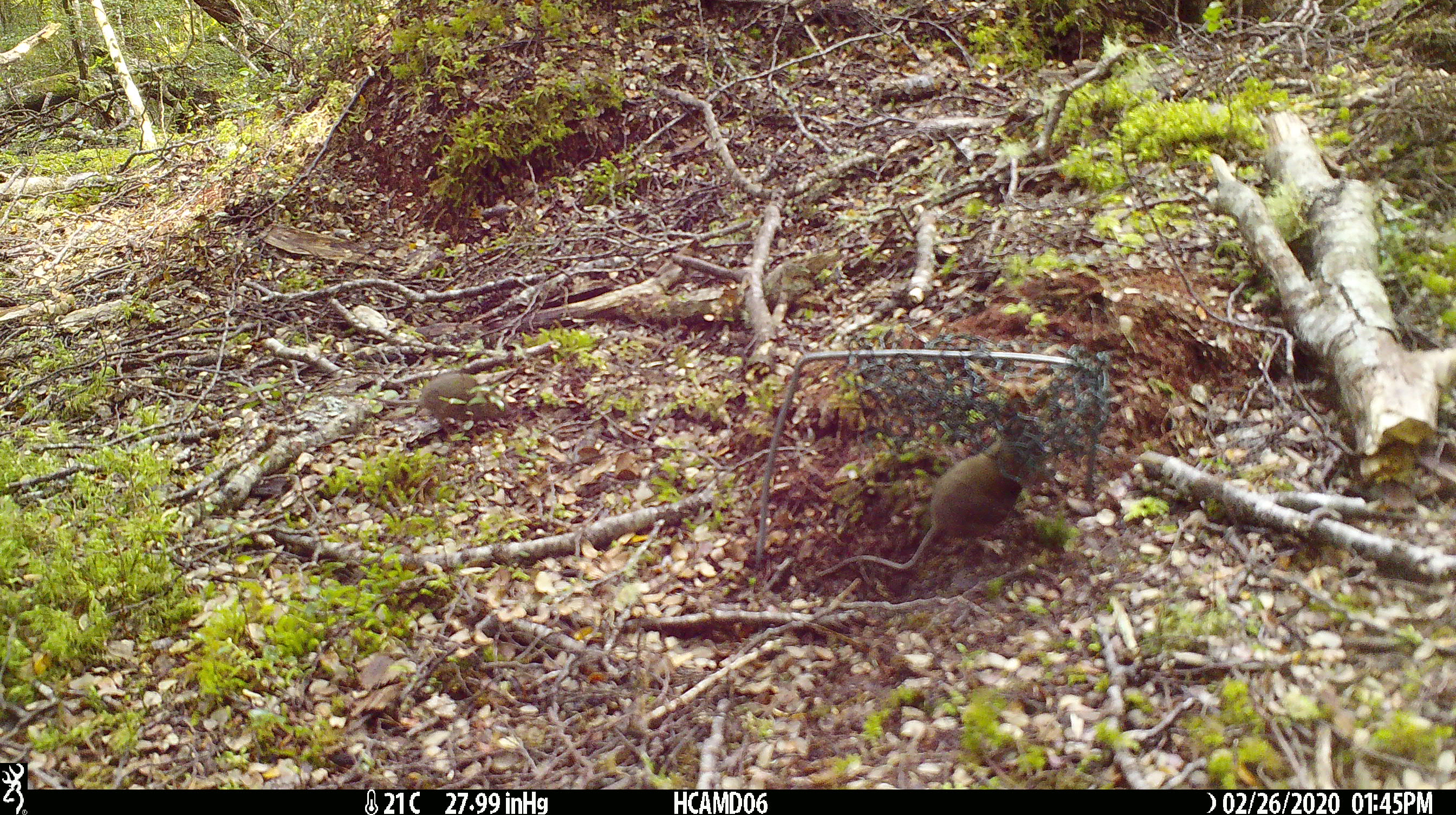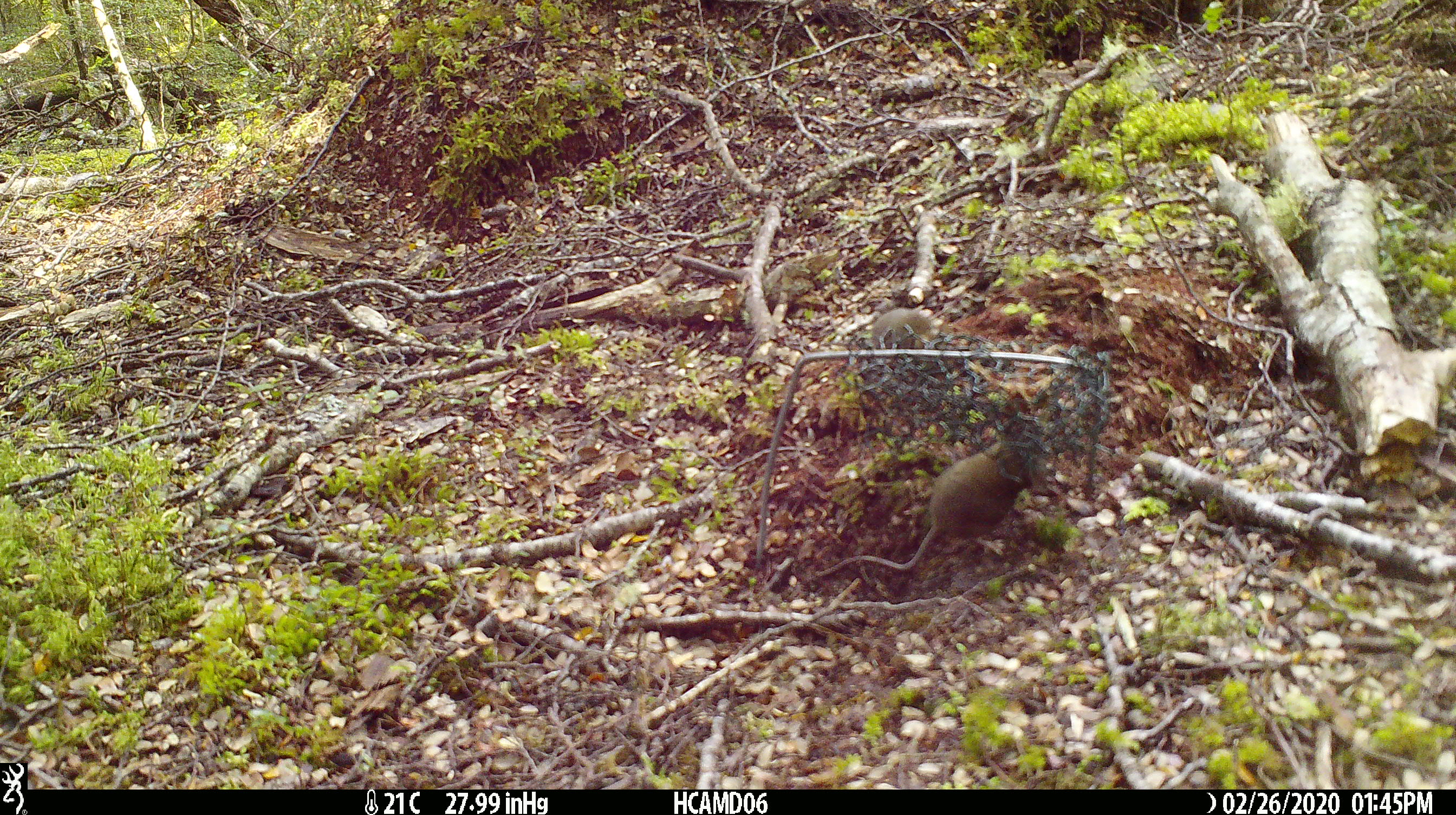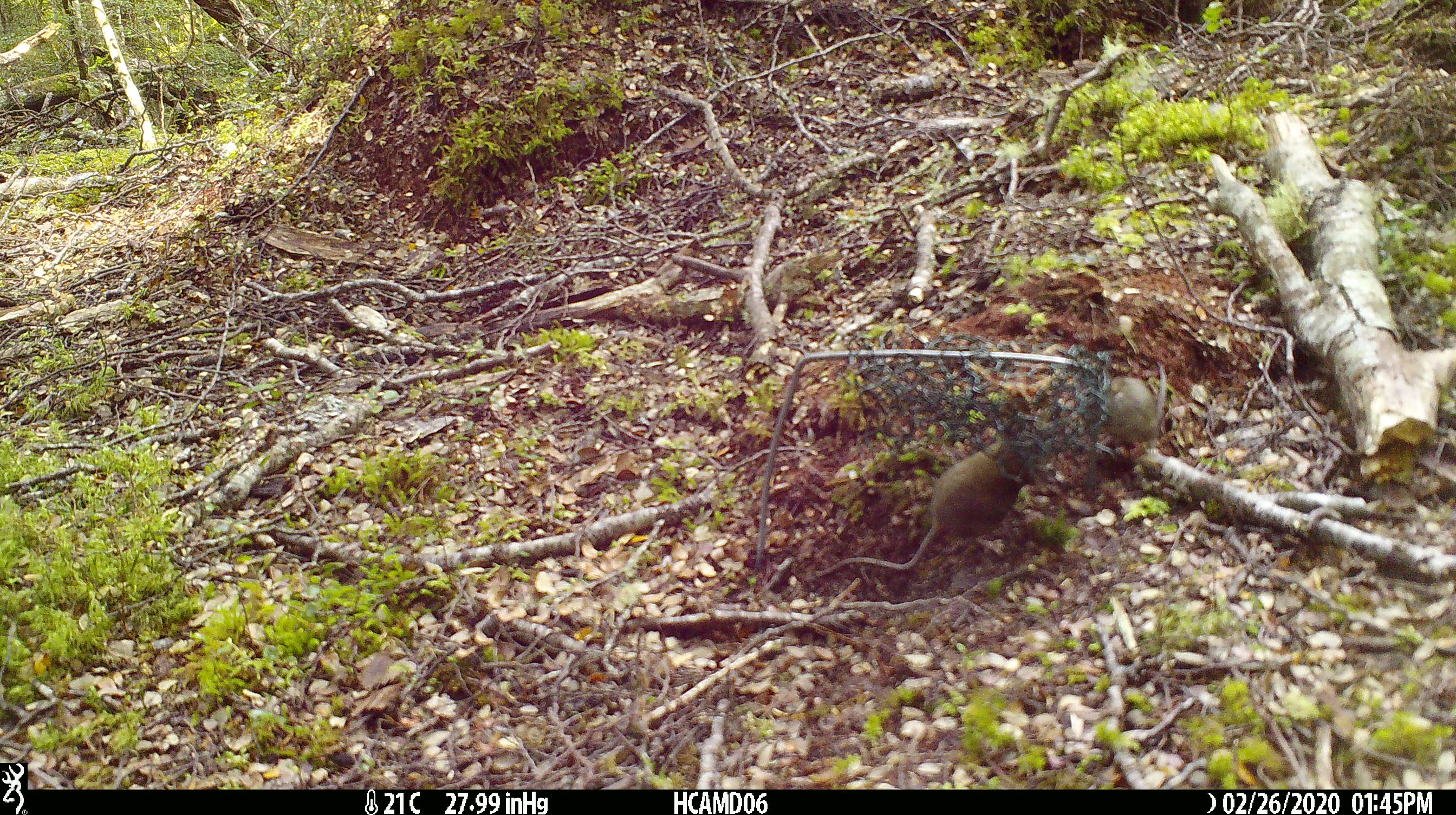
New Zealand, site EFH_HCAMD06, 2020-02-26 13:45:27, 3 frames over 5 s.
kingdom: Animalia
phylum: Chordata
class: Mammalia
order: Rodentia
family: Muridae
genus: Mus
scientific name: Mus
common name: mouse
Mouse (Mus).